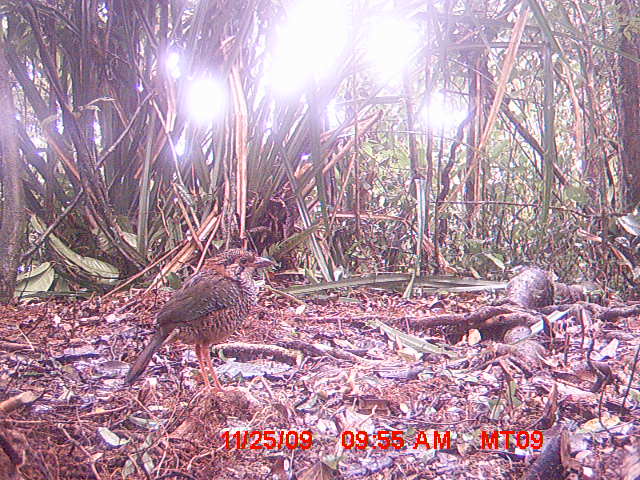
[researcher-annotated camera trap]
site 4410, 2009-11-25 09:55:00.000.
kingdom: Animalia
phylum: Chordata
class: Aves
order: Coraciiformes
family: Brachypteraciidae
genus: Brachypteracias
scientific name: Brachypteracias squamiger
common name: scaly ground roller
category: geobiastes squamiger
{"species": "geobiastes squamiger (scaly ground roller) (Brachypteracias squamiger)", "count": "1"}